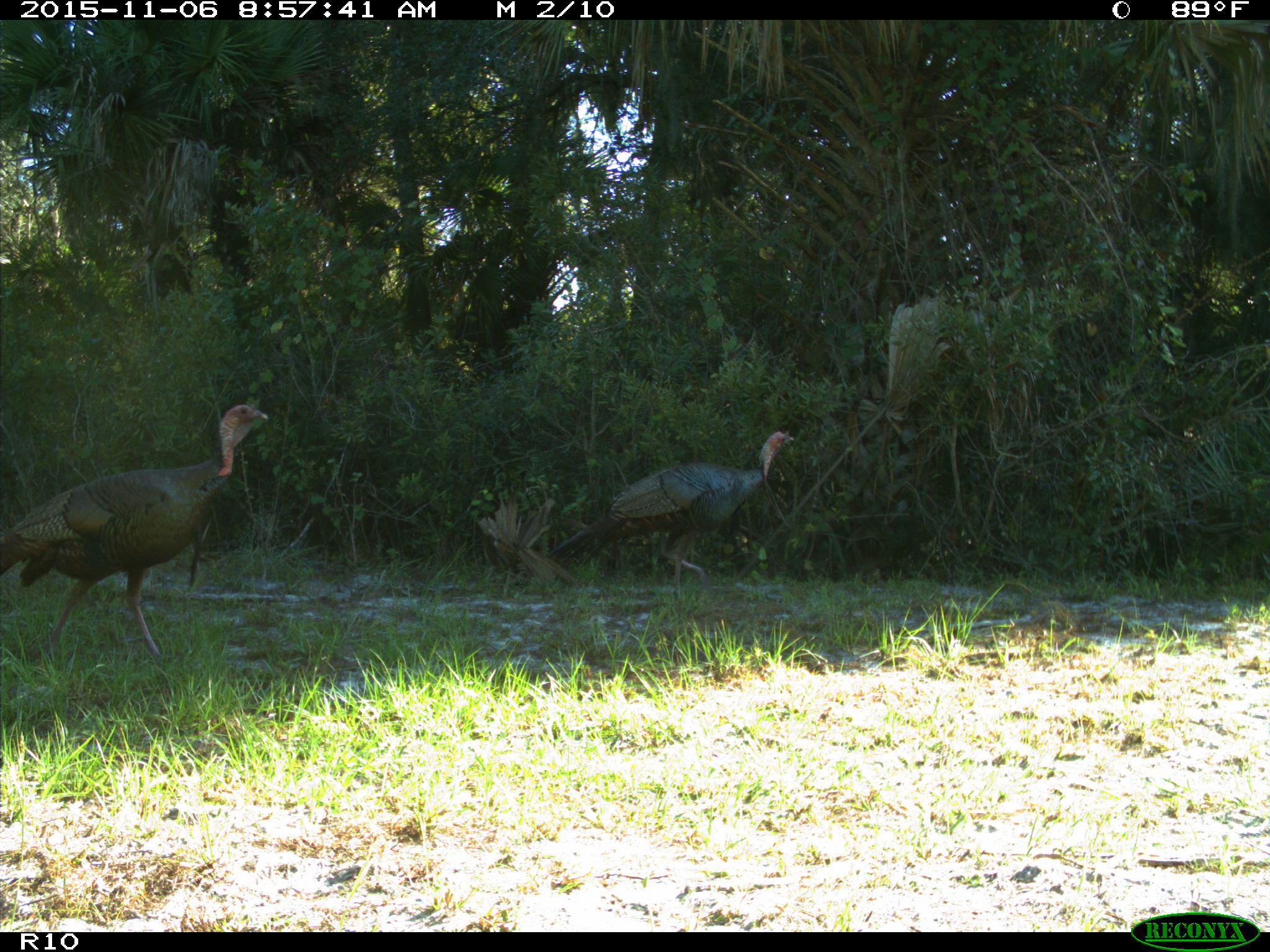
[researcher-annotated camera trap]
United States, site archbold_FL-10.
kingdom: Animalia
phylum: Chordata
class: Aves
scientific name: Aves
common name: birds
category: unidentified bird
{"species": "unidentified bird (birds) (Aves)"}